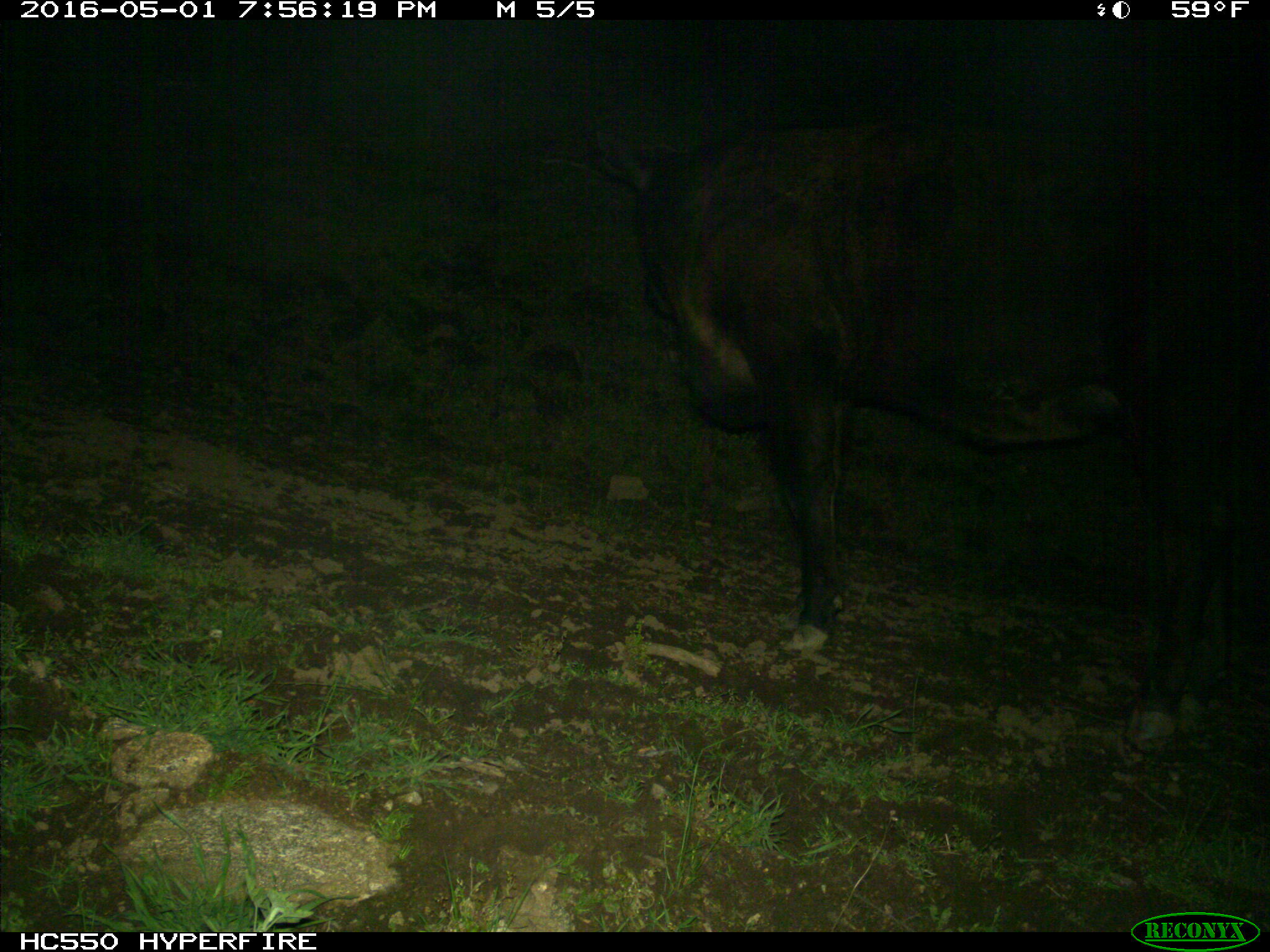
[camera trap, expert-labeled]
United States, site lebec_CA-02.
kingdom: Animalia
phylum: Chordata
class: Mammalia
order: Artiodactyla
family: Bovidae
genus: Bos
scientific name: Bos taurus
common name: domestic cow